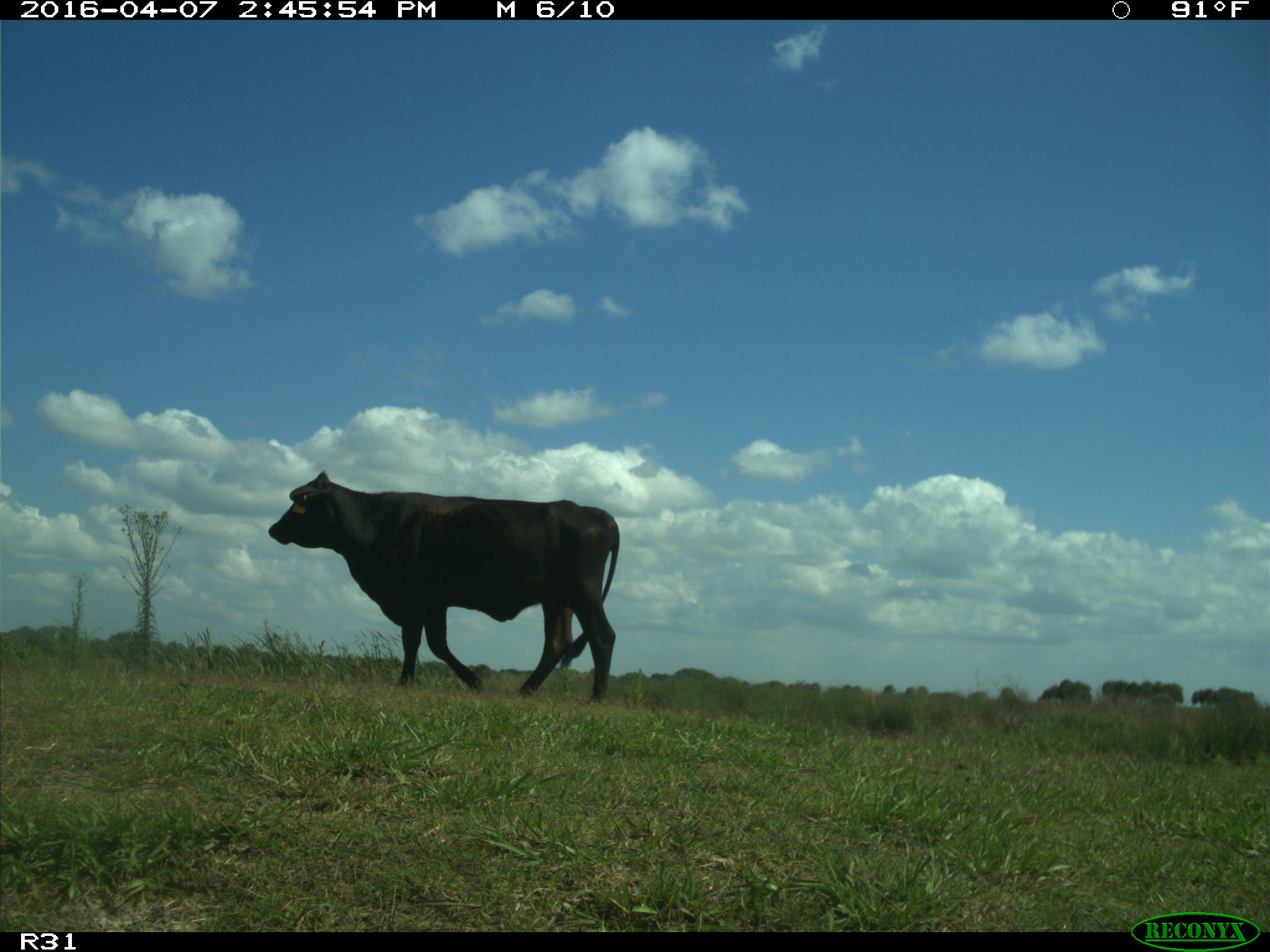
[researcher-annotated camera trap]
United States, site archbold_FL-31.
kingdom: Animalia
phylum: Chordata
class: Mammalia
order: Artiodactyla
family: Bovidae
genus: Bos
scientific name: Bos taurus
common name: domestic cow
Bos taurus (domestic cow).